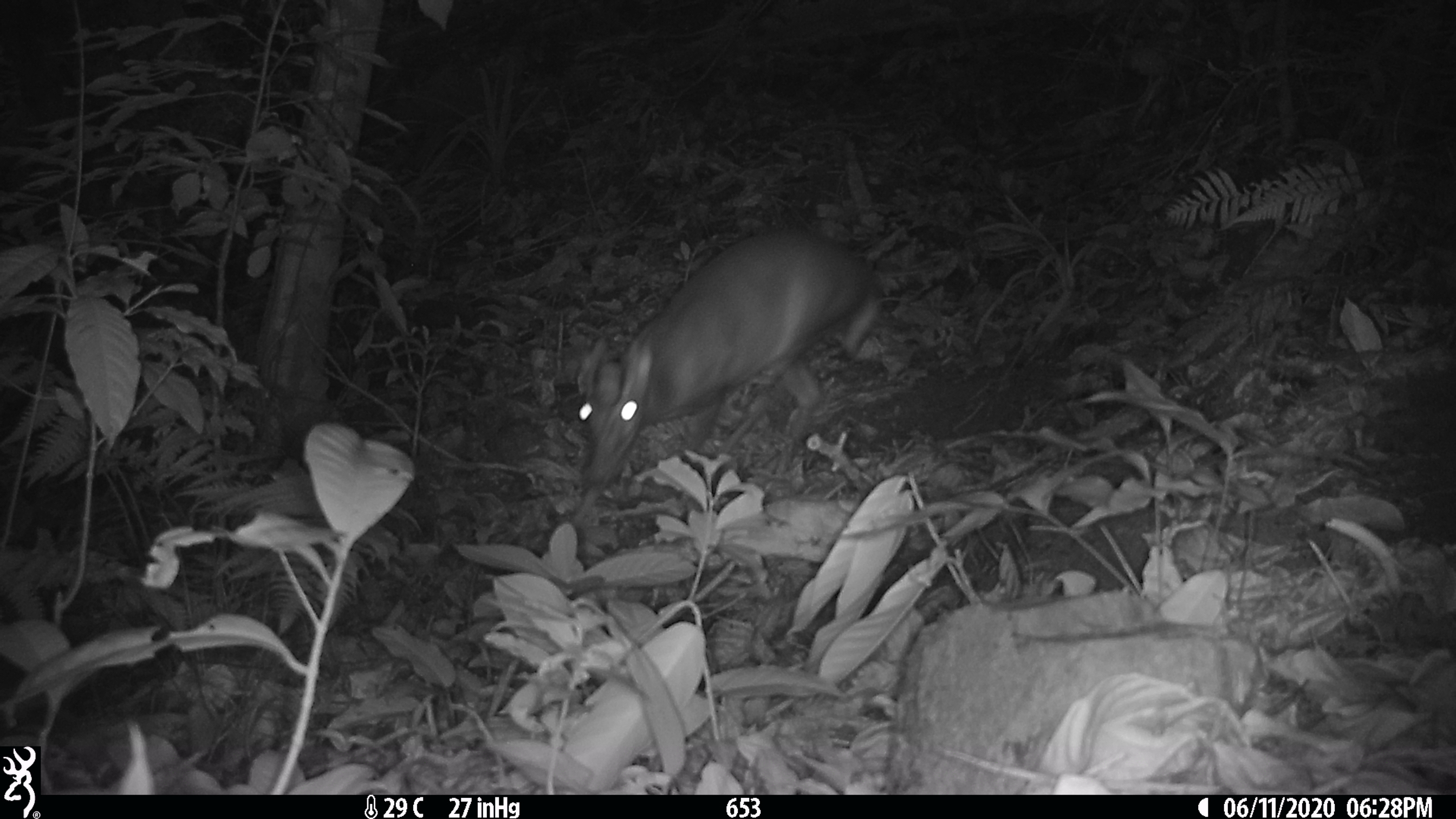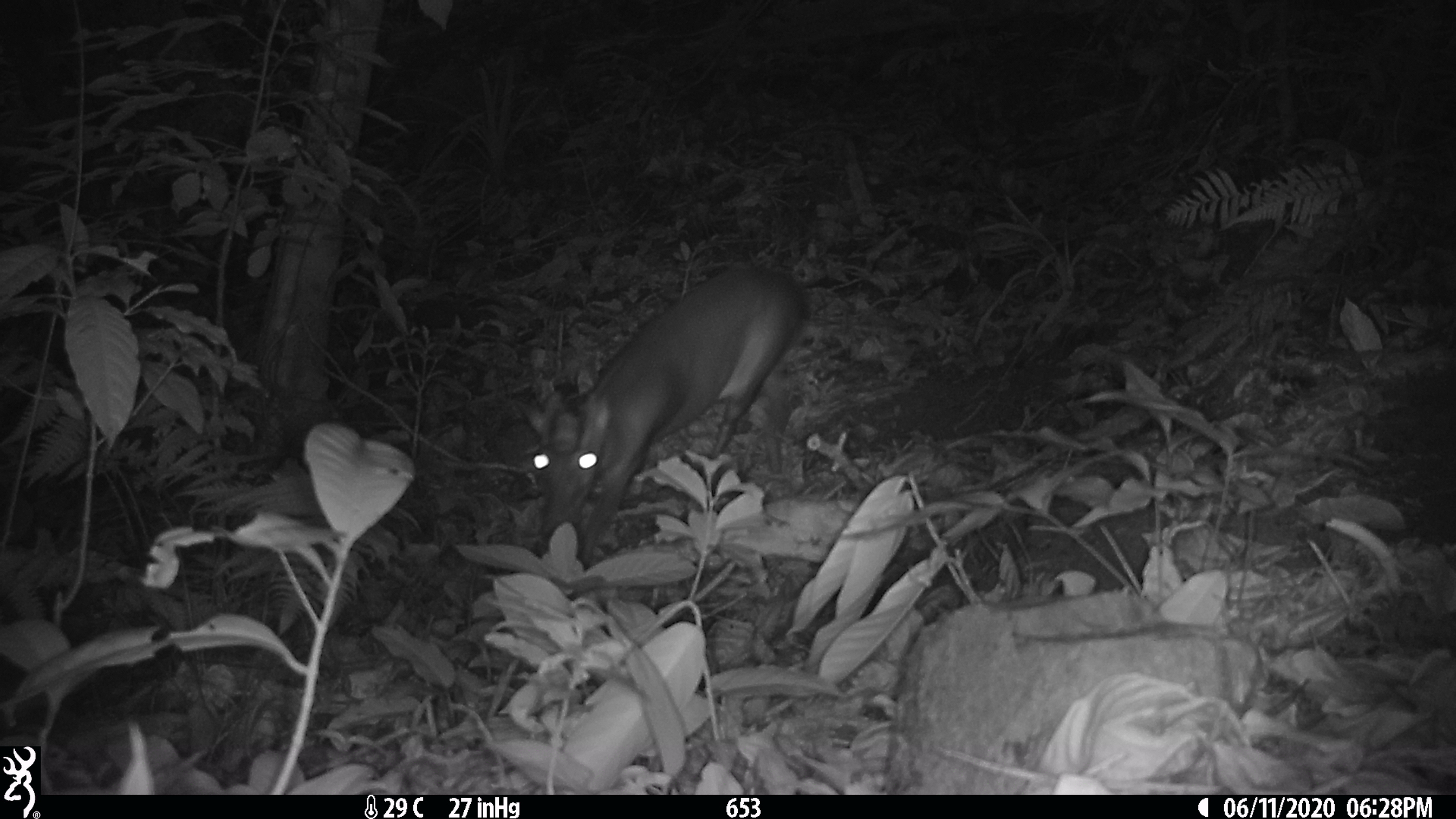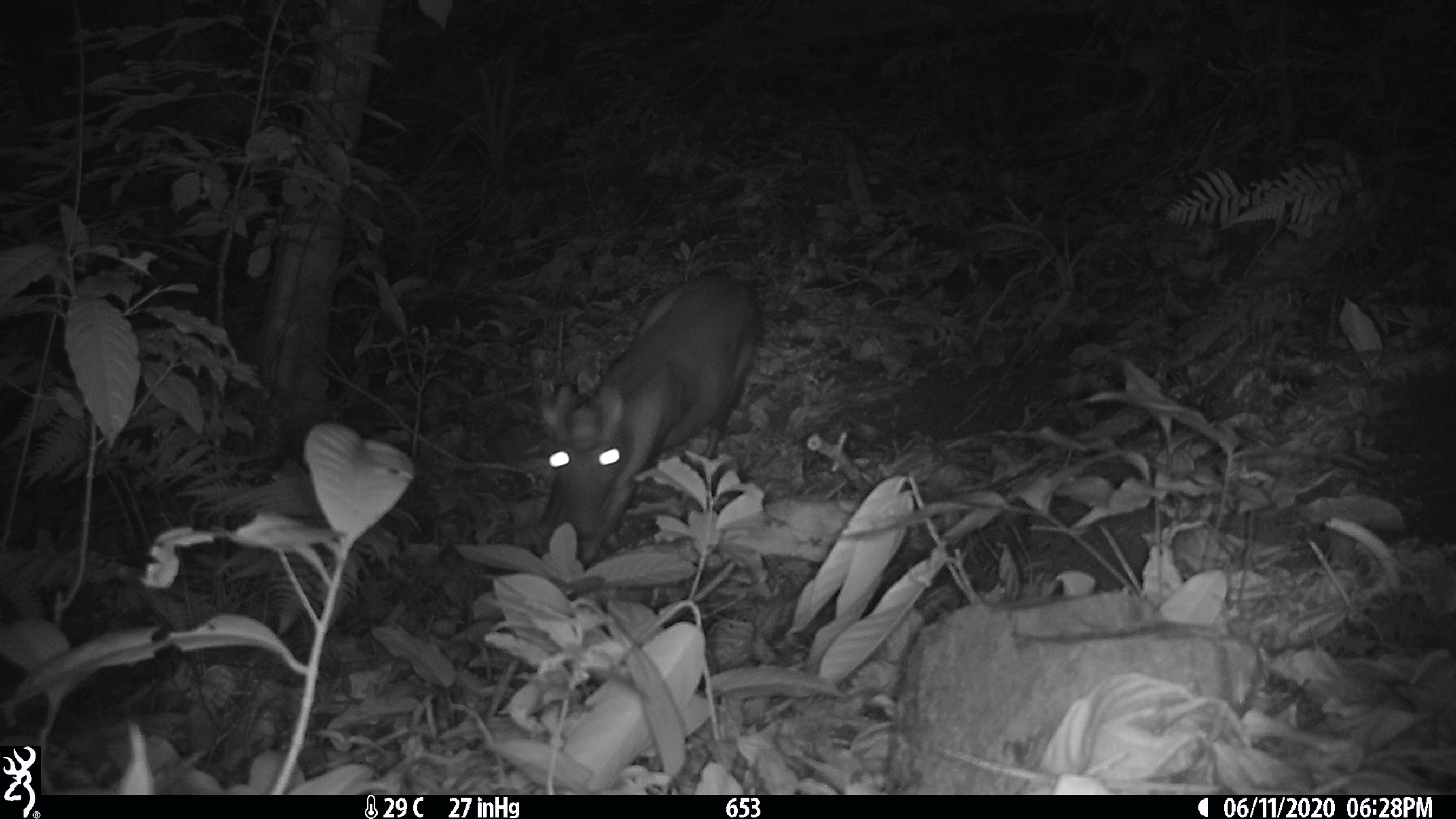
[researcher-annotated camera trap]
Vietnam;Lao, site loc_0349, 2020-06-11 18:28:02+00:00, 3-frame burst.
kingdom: Animalia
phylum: Chordata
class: Mammalia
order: Artiodactyla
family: Cervidae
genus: Muntiacus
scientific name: Muntiacus rooseveltorum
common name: roosevelt's muntjac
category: roosevelts muntjac group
Roosevelts muntjac group (roosevelt's muntjac) (Muntiacus rooseveltorum). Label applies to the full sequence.